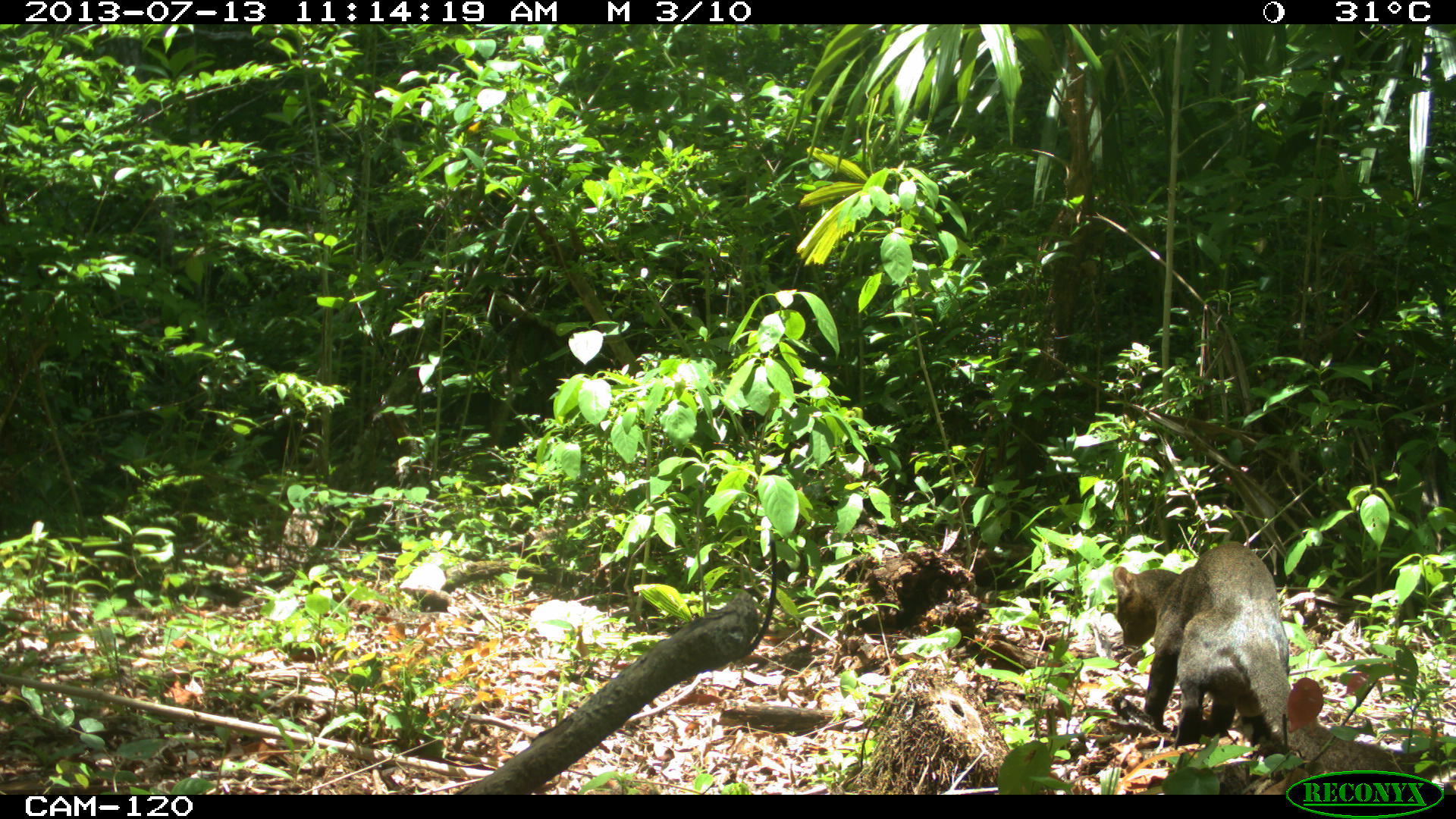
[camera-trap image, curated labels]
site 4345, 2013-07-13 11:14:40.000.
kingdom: Animalia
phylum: Chordata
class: Mammalia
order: Carnivora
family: Felidae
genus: Herpailurus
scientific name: Herpailurus yagouaroundi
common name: jaguarundi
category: puma yagoroundi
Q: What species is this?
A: Puma yagoroundi (jaguarundi) (Herpailurus yagouaroundi).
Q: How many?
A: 1.